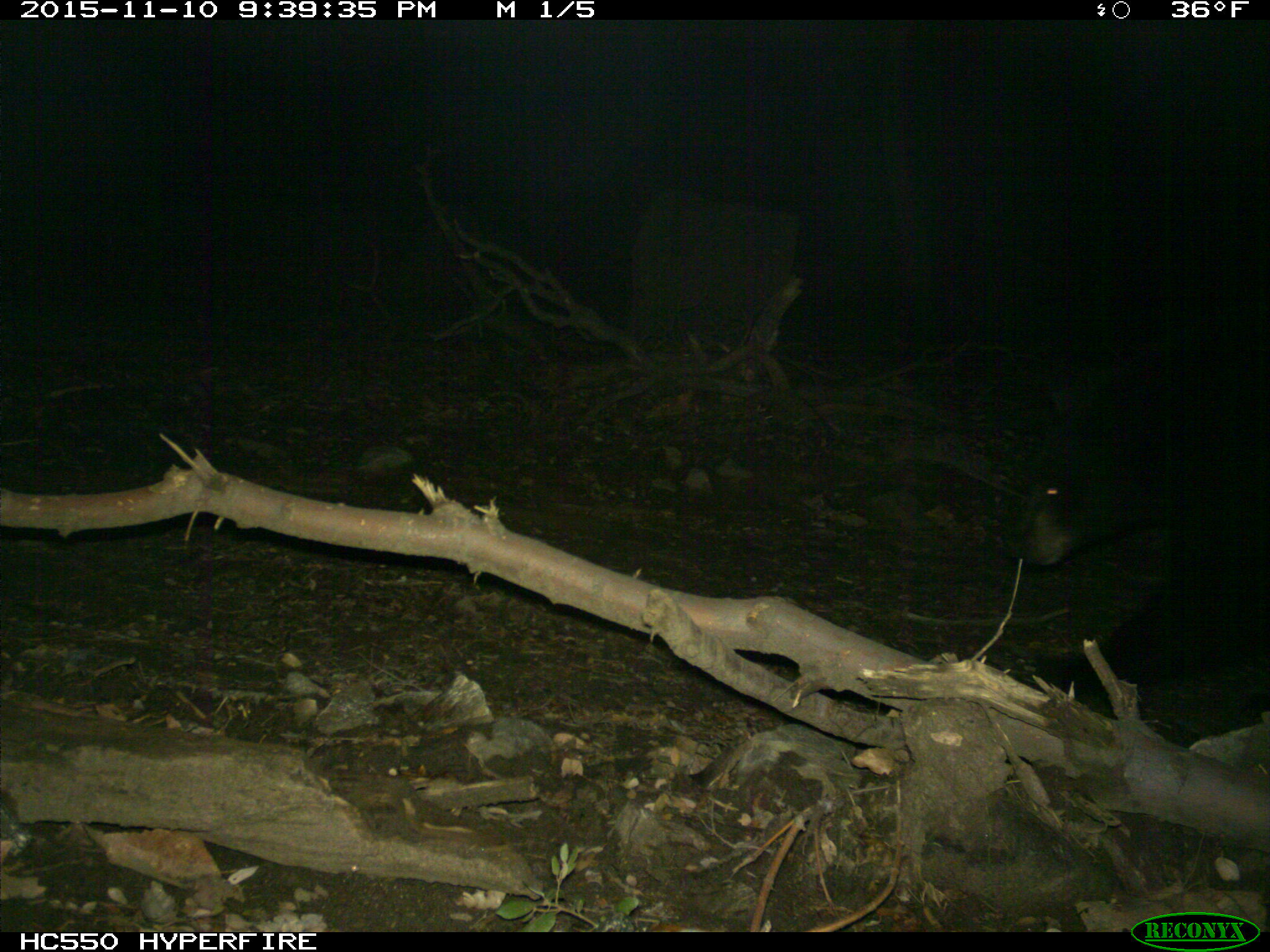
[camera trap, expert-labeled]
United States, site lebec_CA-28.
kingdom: Animalia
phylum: Chordata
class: Mammalia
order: Carnivora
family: Ursidae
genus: Ursus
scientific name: Ursus americanus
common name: american black bear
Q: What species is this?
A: Ursus americanus (american black bear).